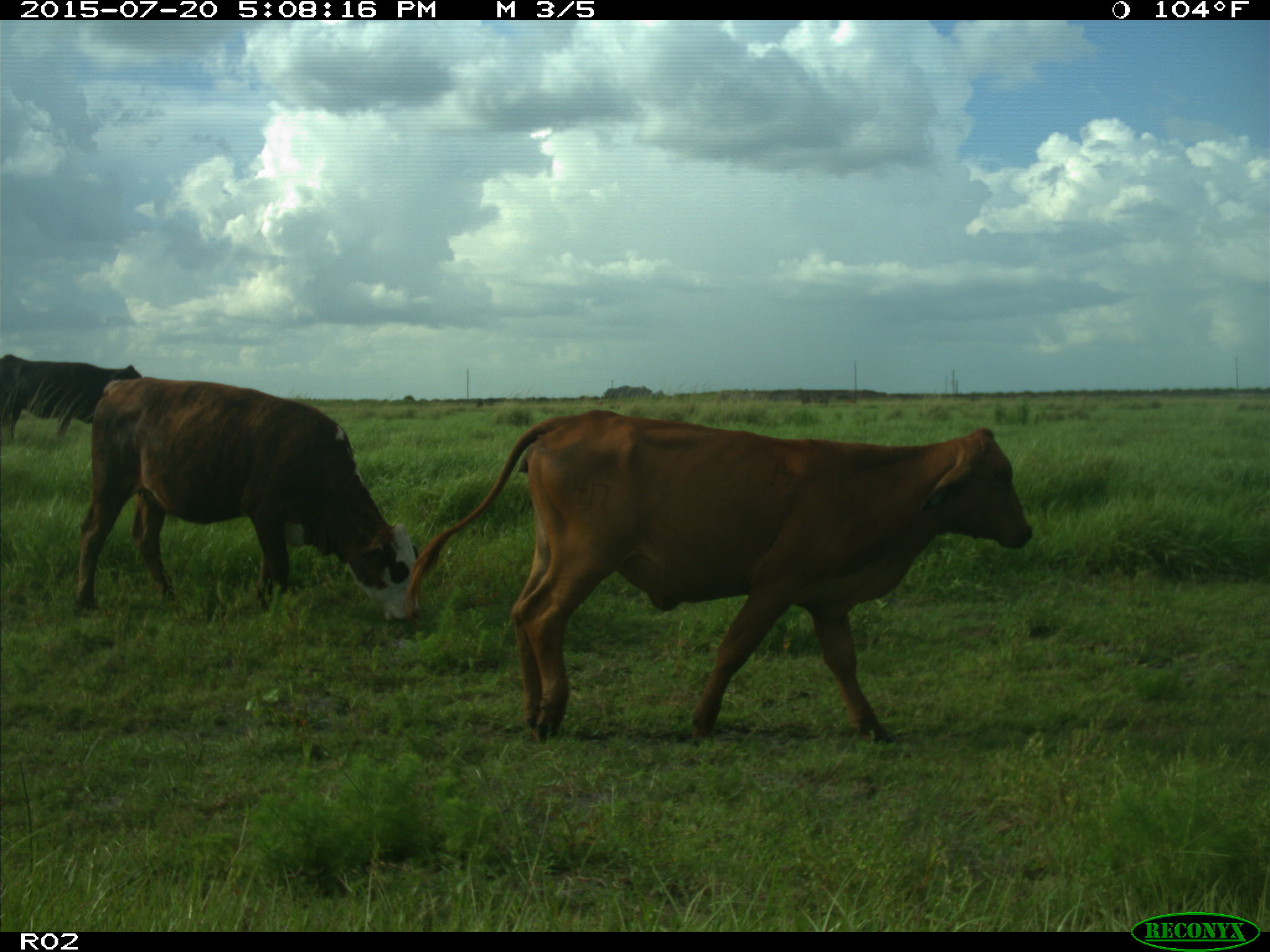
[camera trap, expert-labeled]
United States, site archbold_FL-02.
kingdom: Animalia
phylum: Chordata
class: Mammalia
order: Artiodactyla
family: Bovidae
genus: Bos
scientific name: Bos taurus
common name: domestic cow